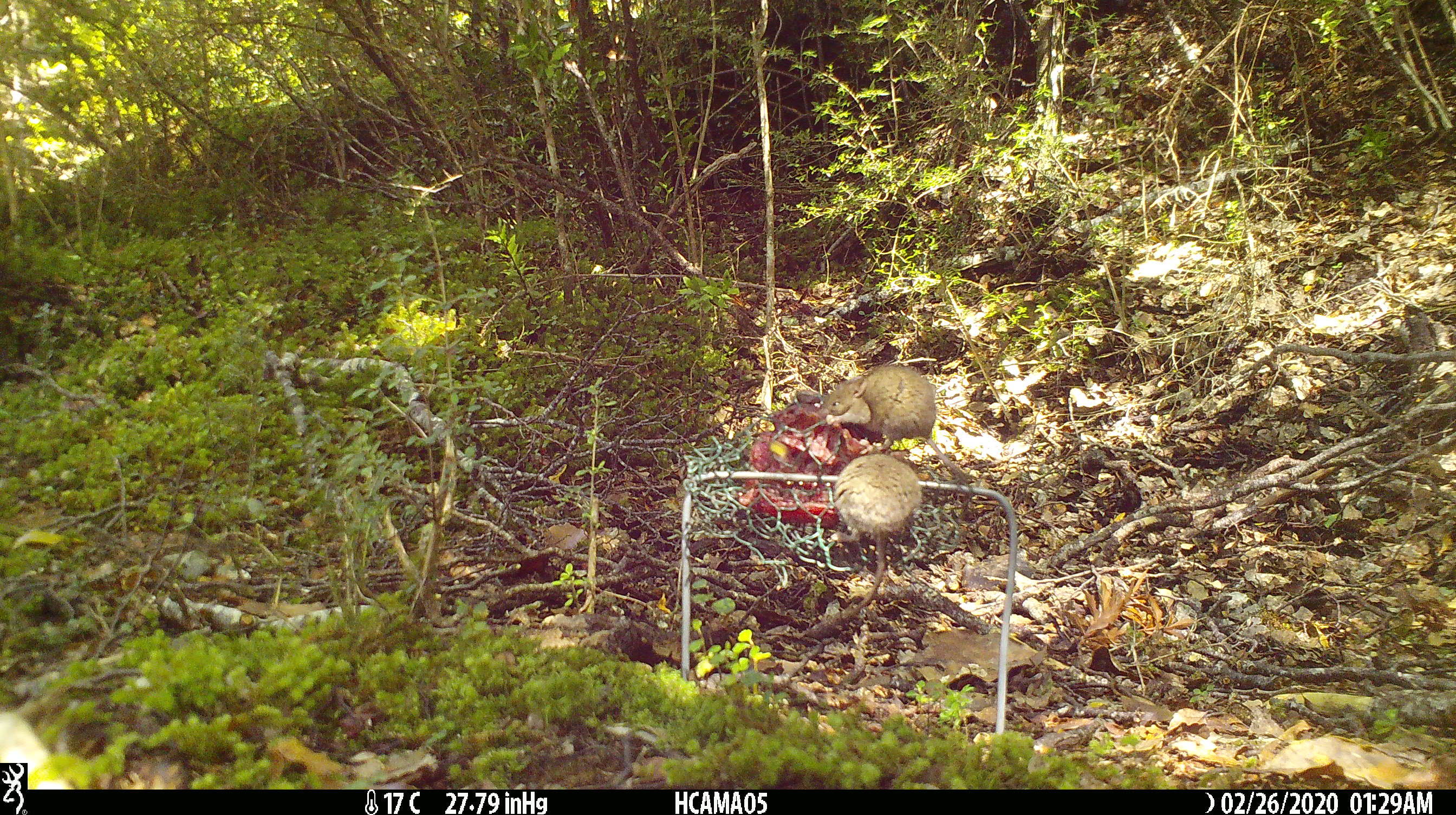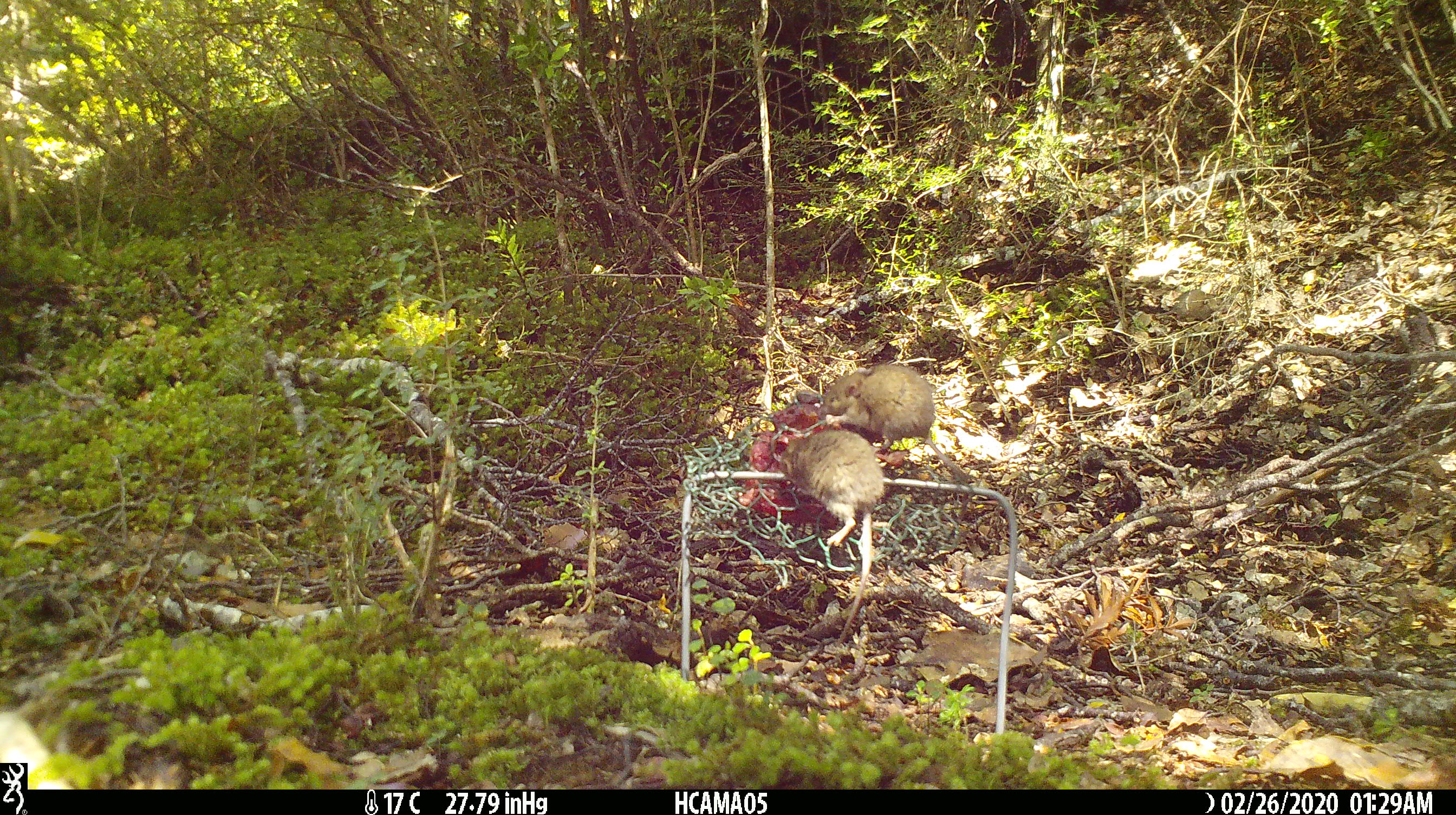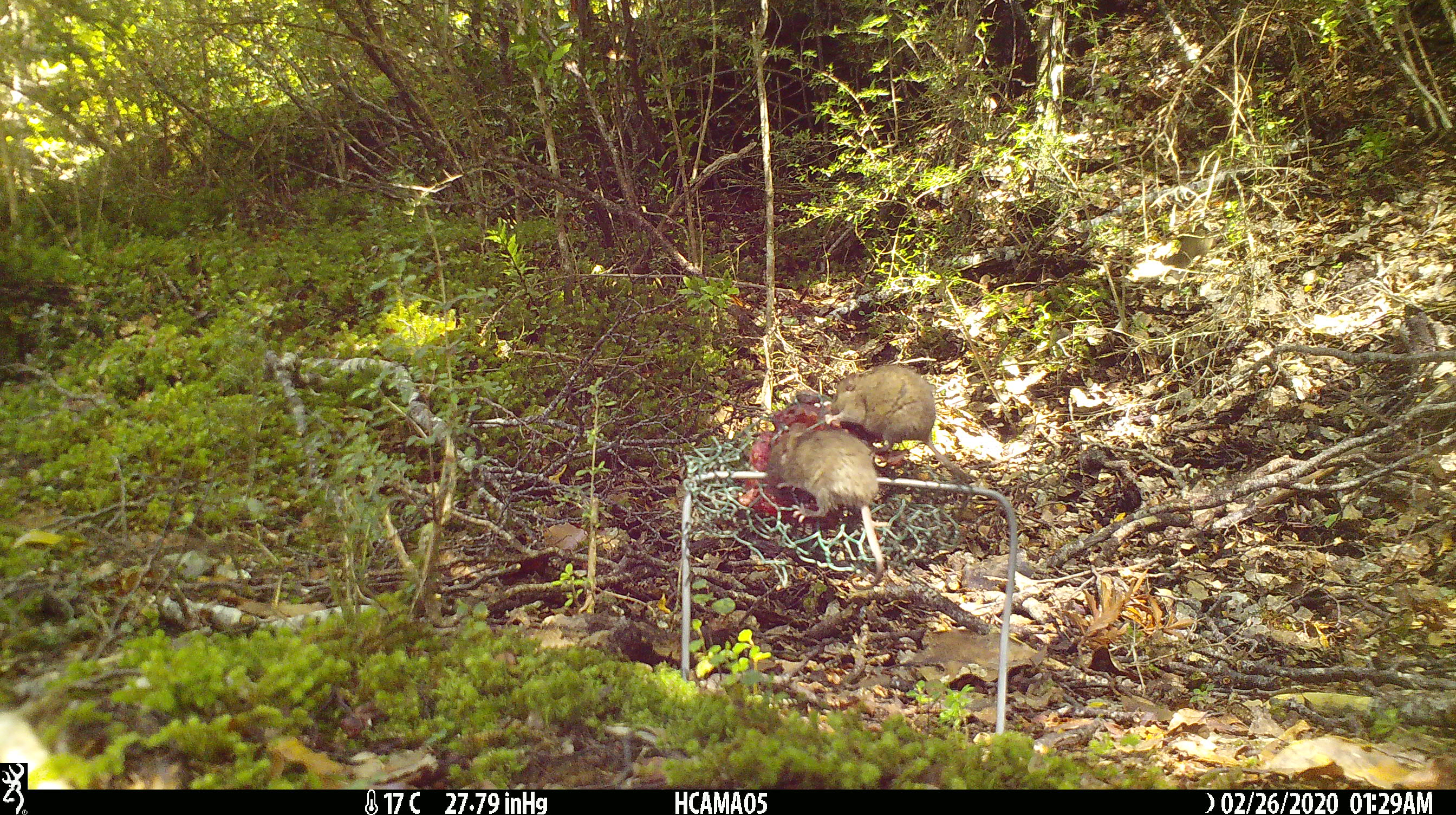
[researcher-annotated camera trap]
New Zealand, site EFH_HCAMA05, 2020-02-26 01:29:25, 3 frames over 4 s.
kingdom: Animalia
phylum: Chordata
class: Mammalia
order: Rodentia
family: Muridae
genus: Mus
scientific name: Mus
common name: mouse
Mouse (Mus).